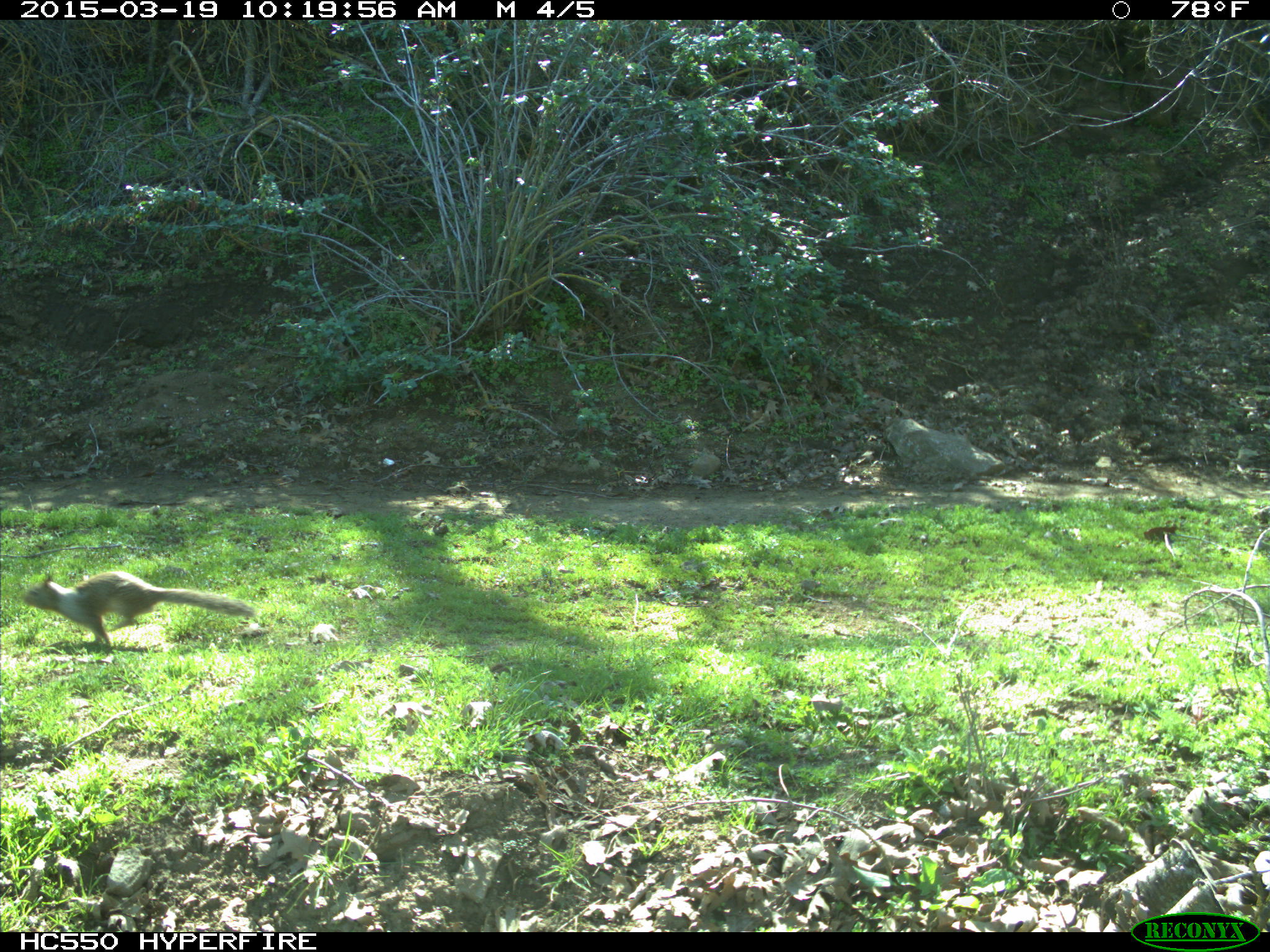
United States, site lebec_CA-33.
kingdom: Animalia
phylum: Chordata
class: Mammalia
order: Rodentia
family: Sciuridae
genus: Otospermophilus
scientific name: Otospermophilus beecheyi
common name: california ground squirrel